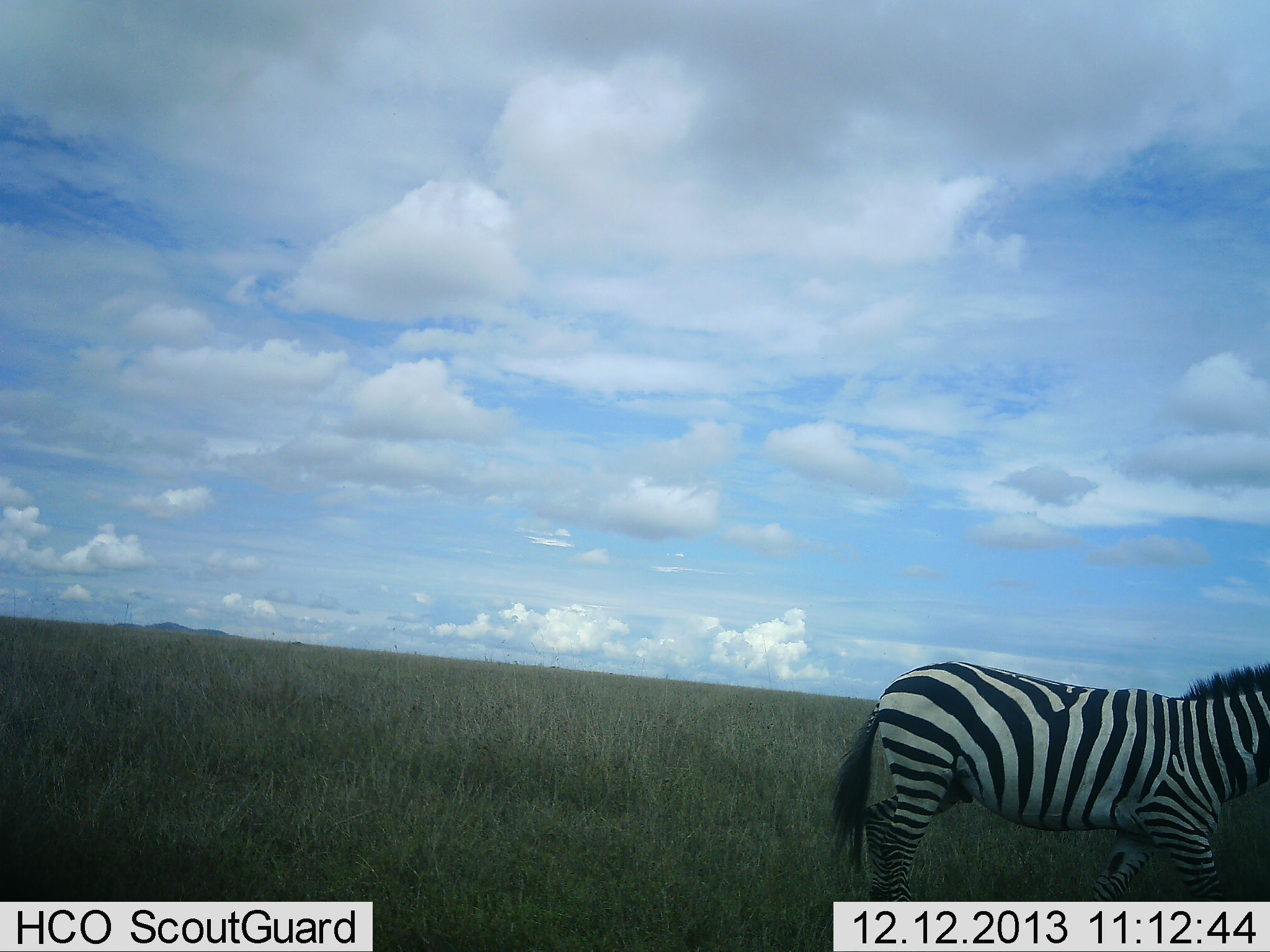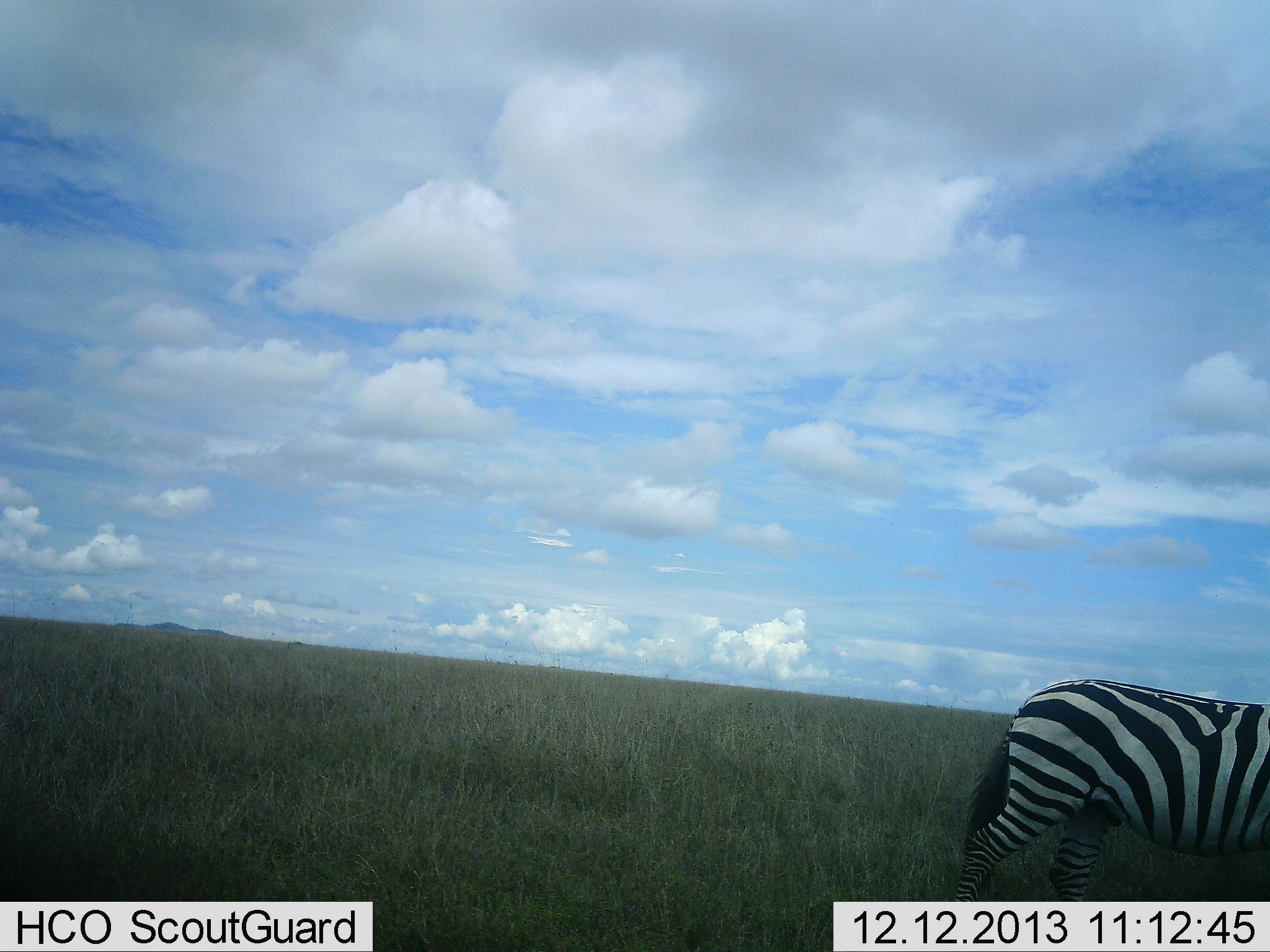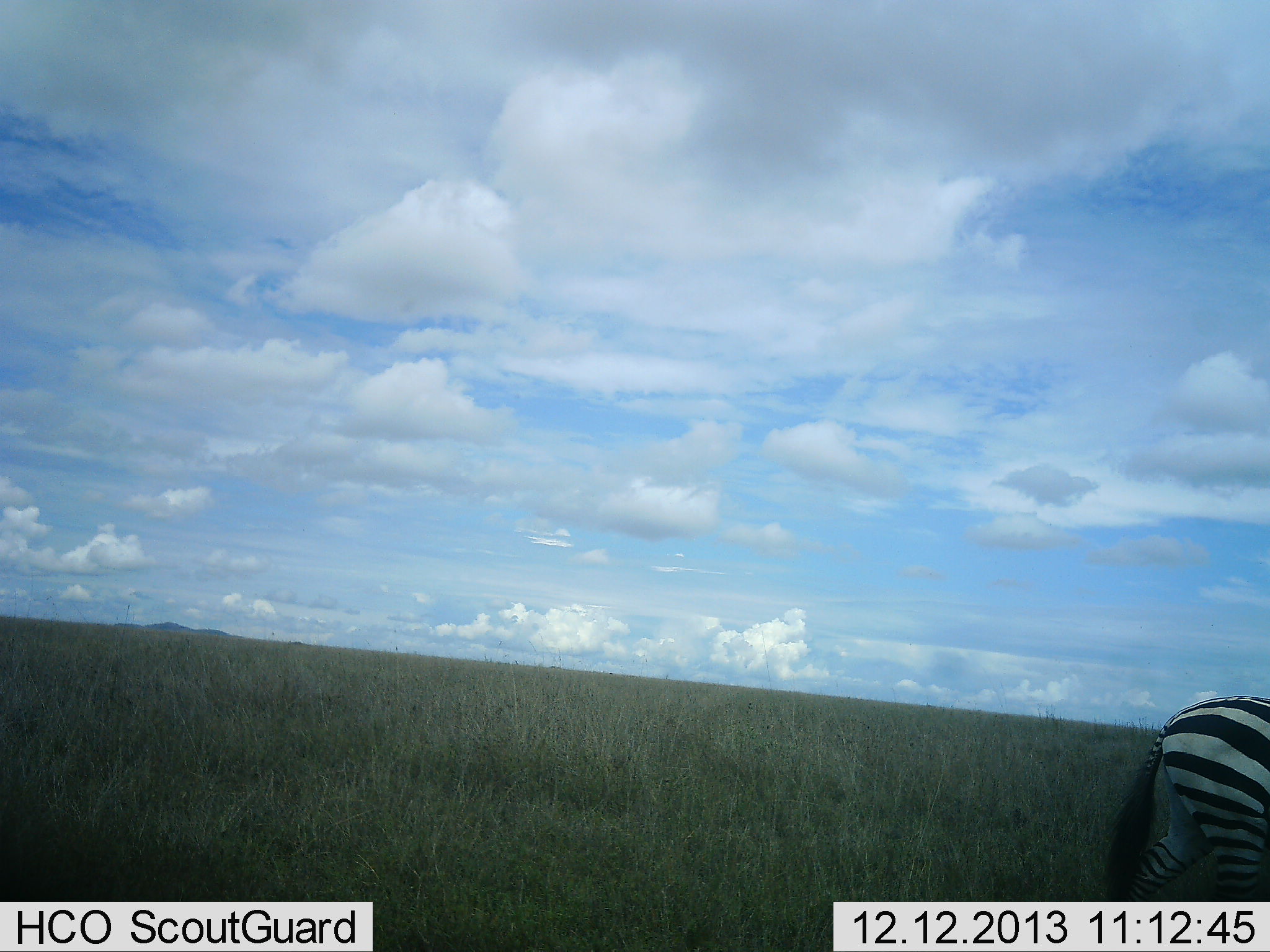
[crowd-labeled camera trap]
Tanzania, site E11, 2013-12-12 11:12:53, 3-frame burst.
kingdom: Animalia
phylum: Chordata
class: Mammalia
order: Perissodactyla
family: Equidae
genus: Equus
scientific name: Equus quagga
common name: plains zebra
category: zebra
Zebra (plains zebra) (Equus quagga), count 1. Behavior (volunteer vote fractions): standing 0%, resting 0%, moving 100%, interacting 0%. Young present (vote fraction): 0%. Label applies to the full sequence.